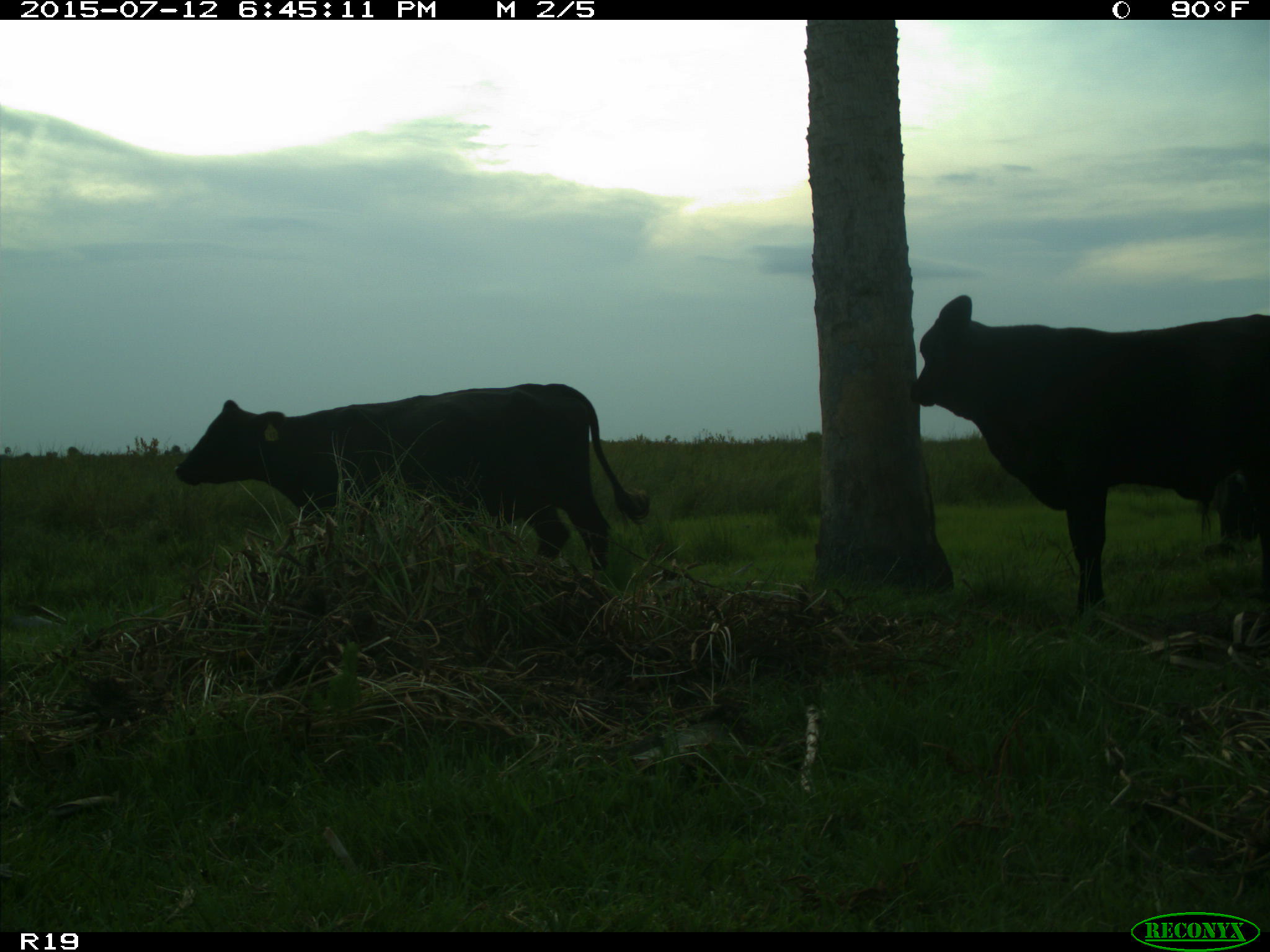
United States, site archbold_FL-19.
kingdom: Animalia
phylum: Chordata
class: Mammalia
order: Artiodactyla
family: Bovidae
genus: Bos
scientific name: Bos taurus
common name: domestic cow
Bos taurus (domestic cow).